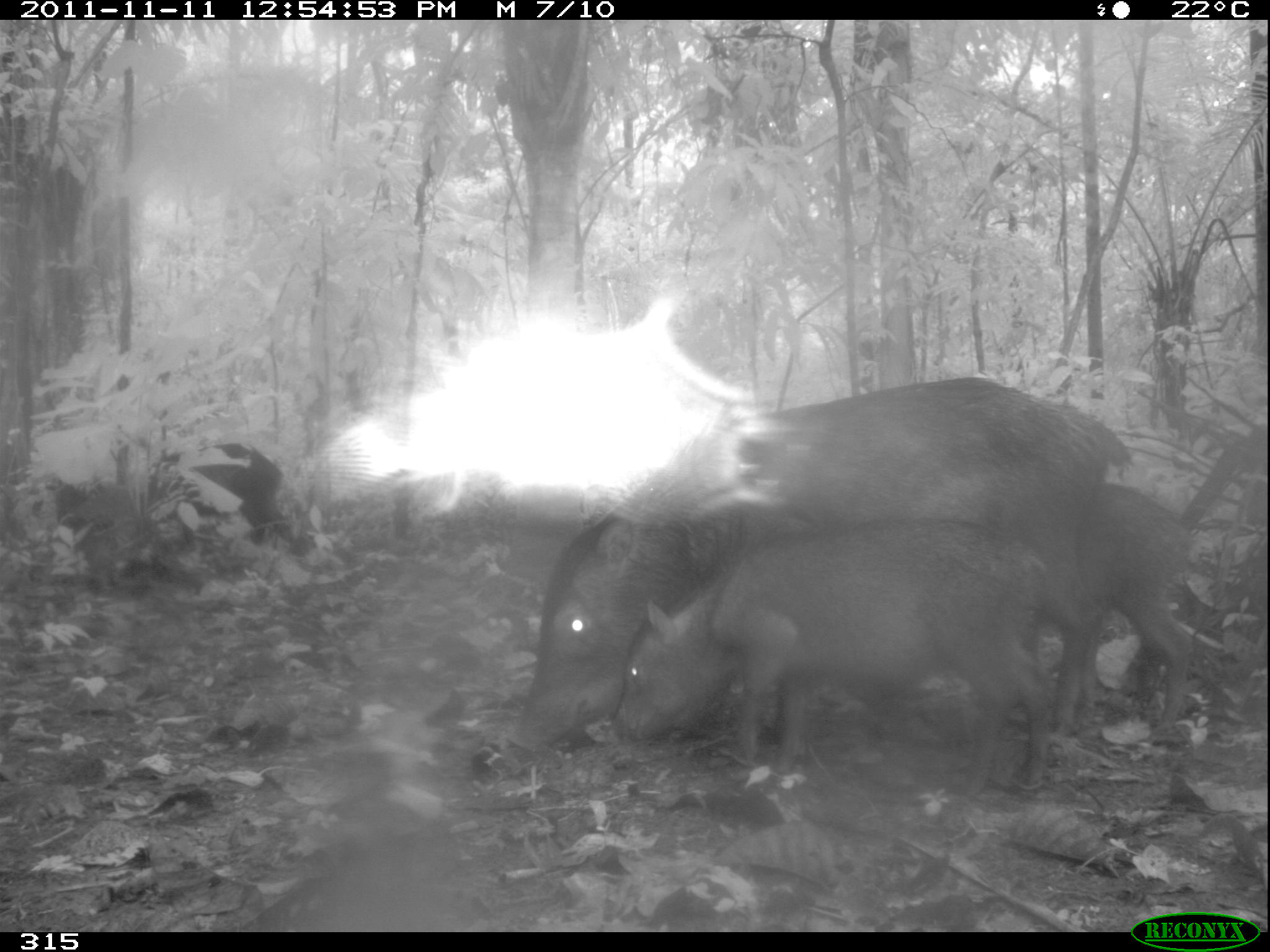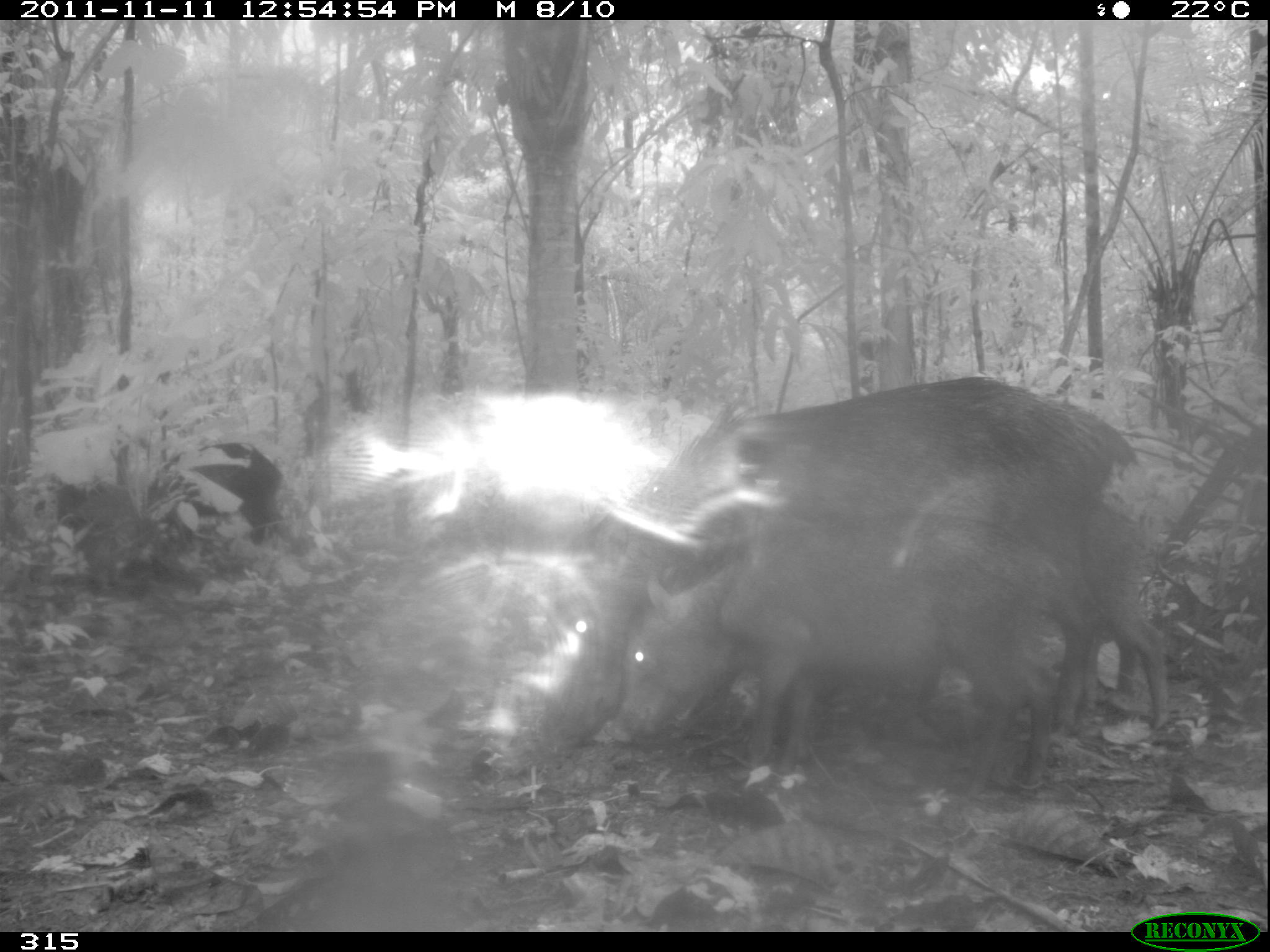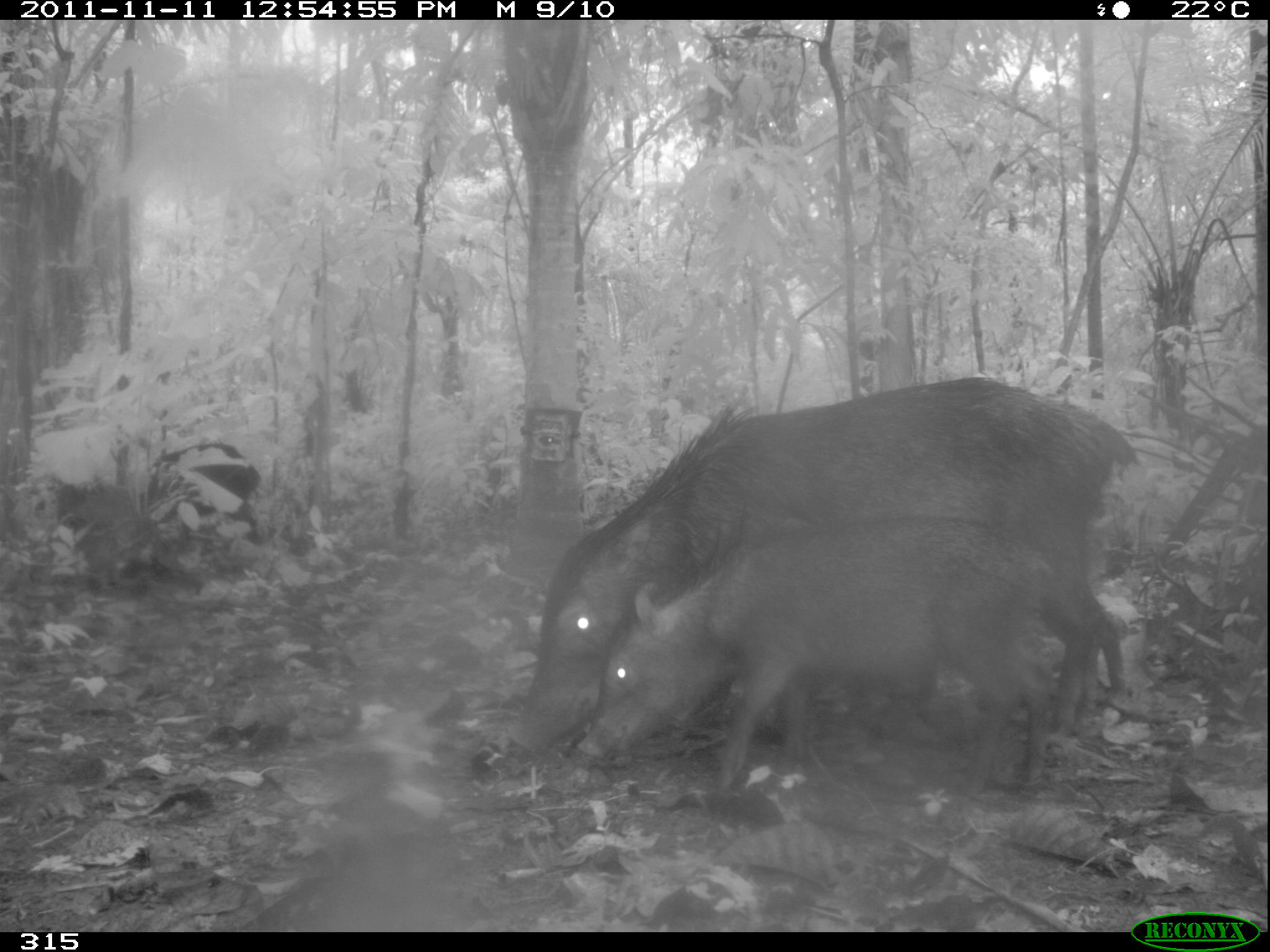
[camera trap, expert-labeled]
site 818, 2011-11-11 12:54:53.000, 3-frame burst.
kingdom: Animalia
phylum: Chordata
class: Mammalia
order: Artiodactyla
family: Tayassuidae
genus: Tayassu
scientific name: Tayassu pecari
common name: white-lipped peccary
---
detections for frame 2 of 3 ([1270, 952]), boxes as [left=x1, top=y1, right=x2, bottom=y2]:
tayassu pecari: [left=545, top=376, right=1142, bottom=749]; [left=604, top=513, right=1053, bottom=796]; [left=1077, top=501, right=1179, bottom=732]; [left=134, top=442, right=283, bottom=554]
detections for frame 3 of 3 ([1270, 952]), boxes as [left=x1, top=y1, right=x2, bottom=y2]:
tayassu pecari: [left=497, top=375, right=1140, bottom=757]; [left=576, top=509, right=1059, bottom=788]; [left=137, top=443, right=262, bottom=532]; [left=1099, top=604, right=1129, bottom=698]